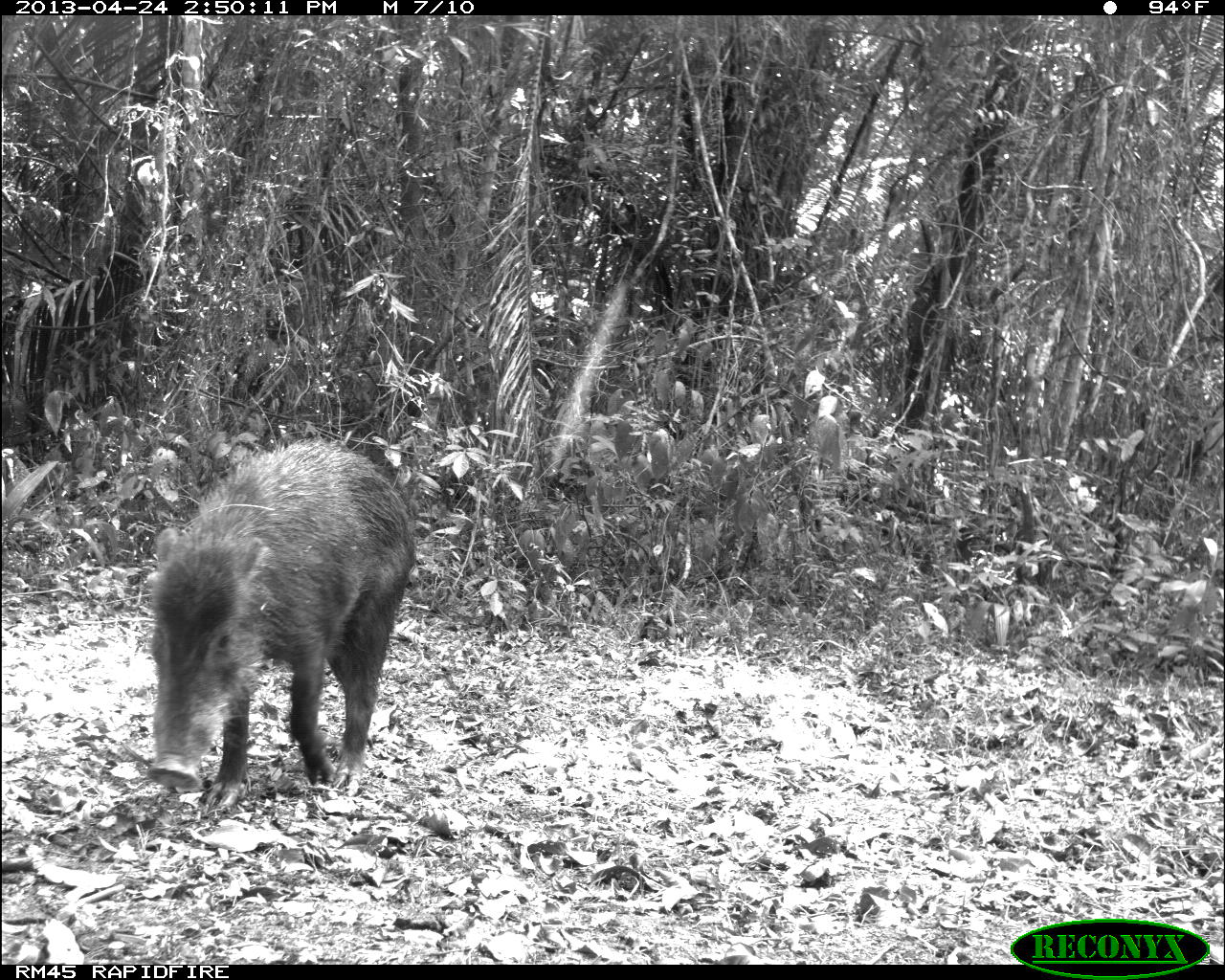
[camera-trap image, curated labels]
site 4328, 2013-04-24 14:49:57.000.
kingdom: Animalia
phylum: Chordata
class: Mammalia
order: Artiodactyla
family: Tayassuidae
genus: Tayassu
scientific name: Tayassu pecari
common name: white-lipped peccary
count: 10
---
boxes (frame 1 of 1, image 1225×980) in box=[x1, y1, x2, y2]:
tayassu pecari: box=[140, 430, 416, 808]